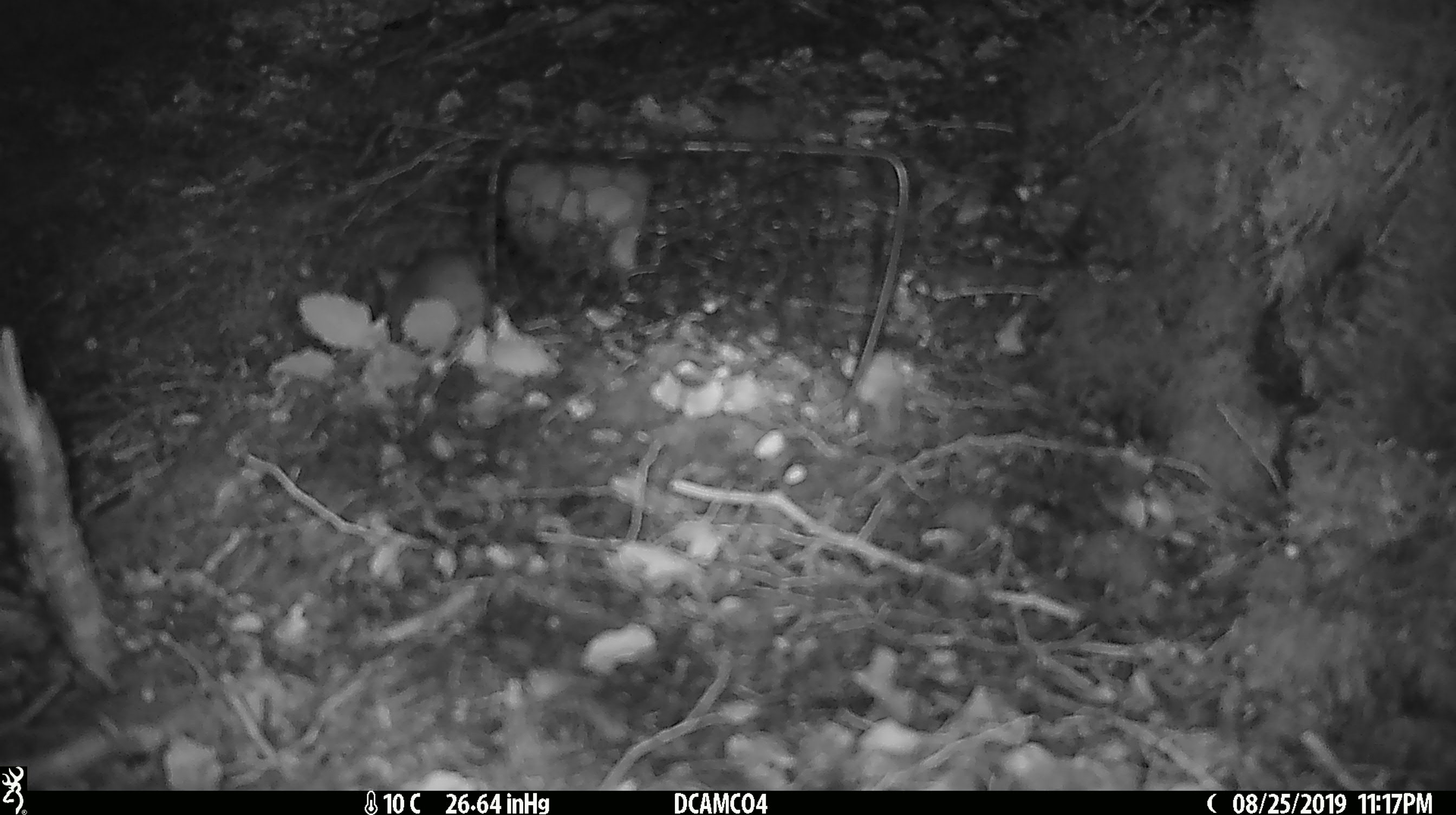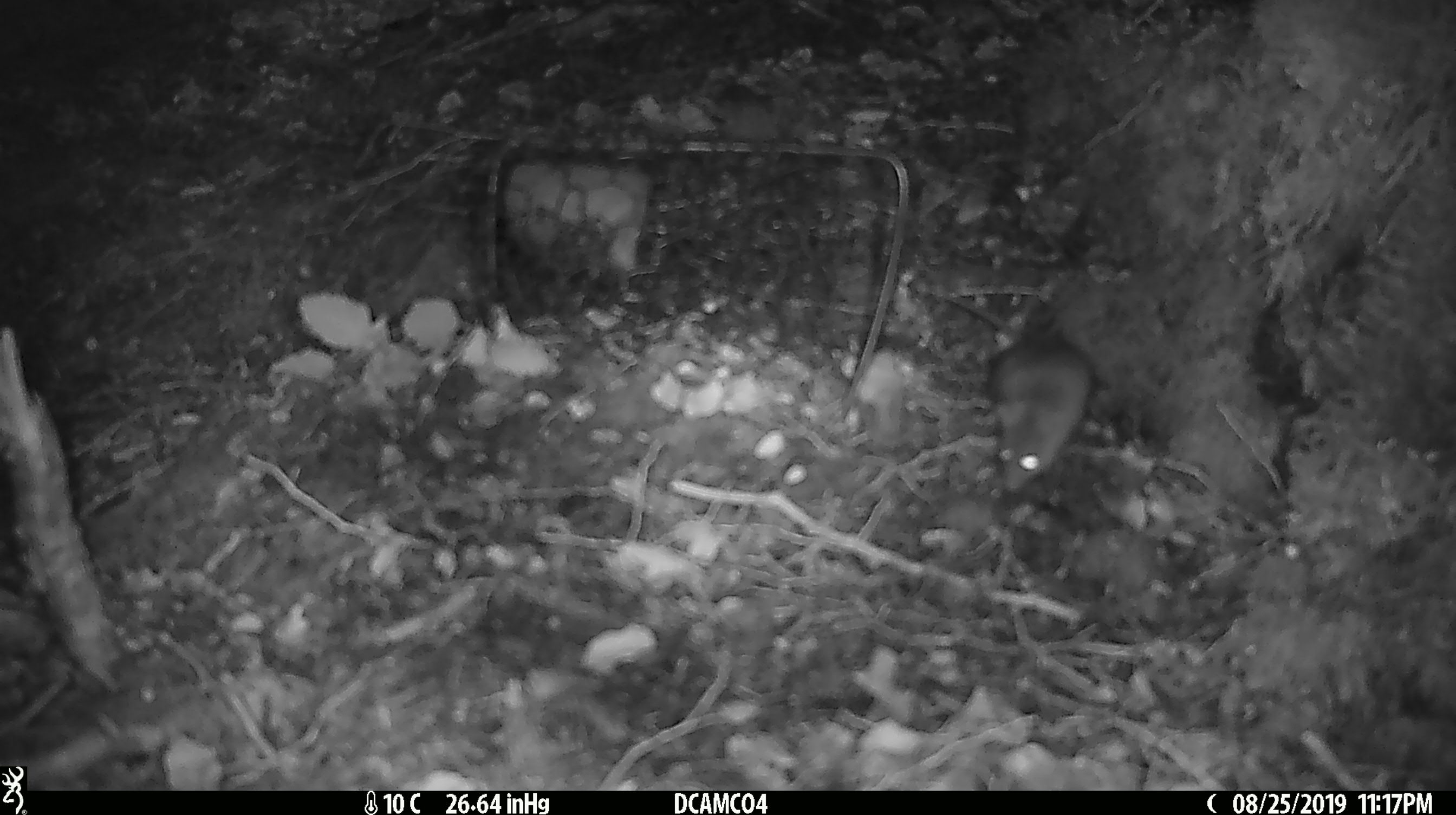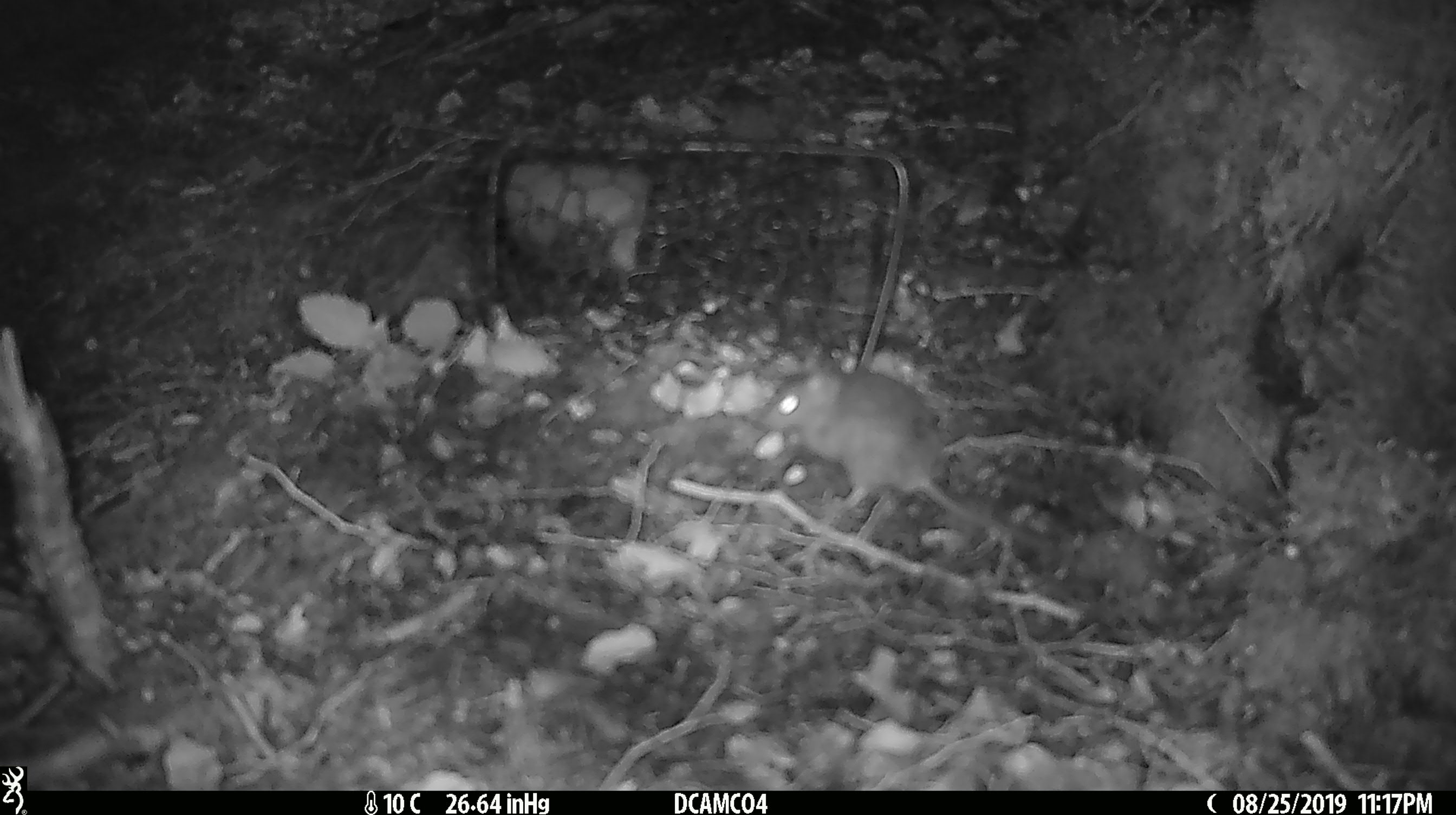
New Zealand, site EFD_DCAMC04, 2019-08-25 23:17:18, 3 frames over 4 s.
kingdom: Animalia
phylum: Chordata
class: Mammalia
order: Rodentia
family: Muridae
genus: Mus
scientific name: Mus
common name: mouse